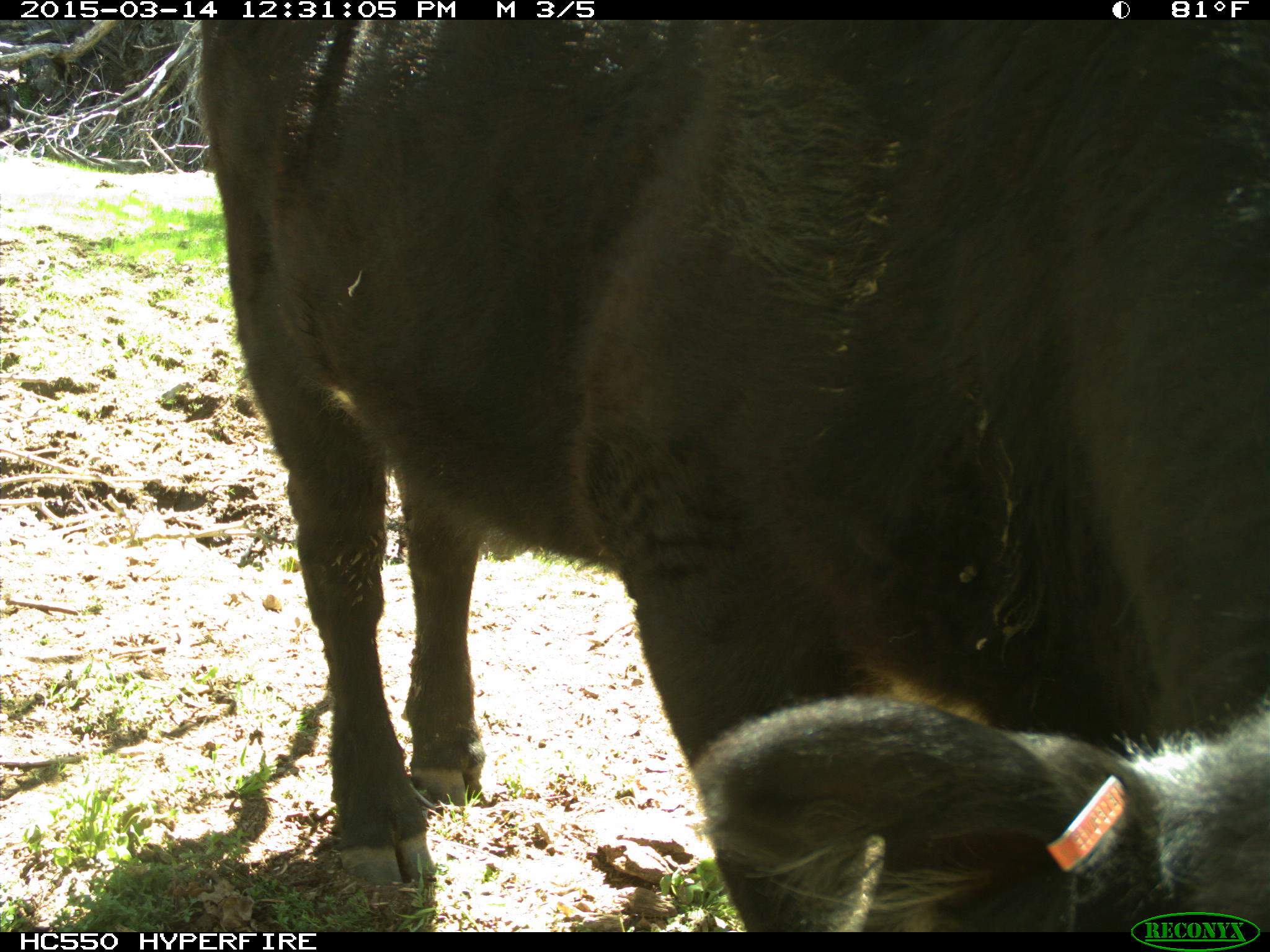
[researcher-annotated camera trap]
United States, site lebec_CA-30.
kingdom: Animalia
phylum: Chordata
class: Mammalia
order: Artiodactyla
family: Bovidae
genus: Bos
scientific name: Bos taurus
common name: domestic cow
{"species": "Bos taurus (domestic cow)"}